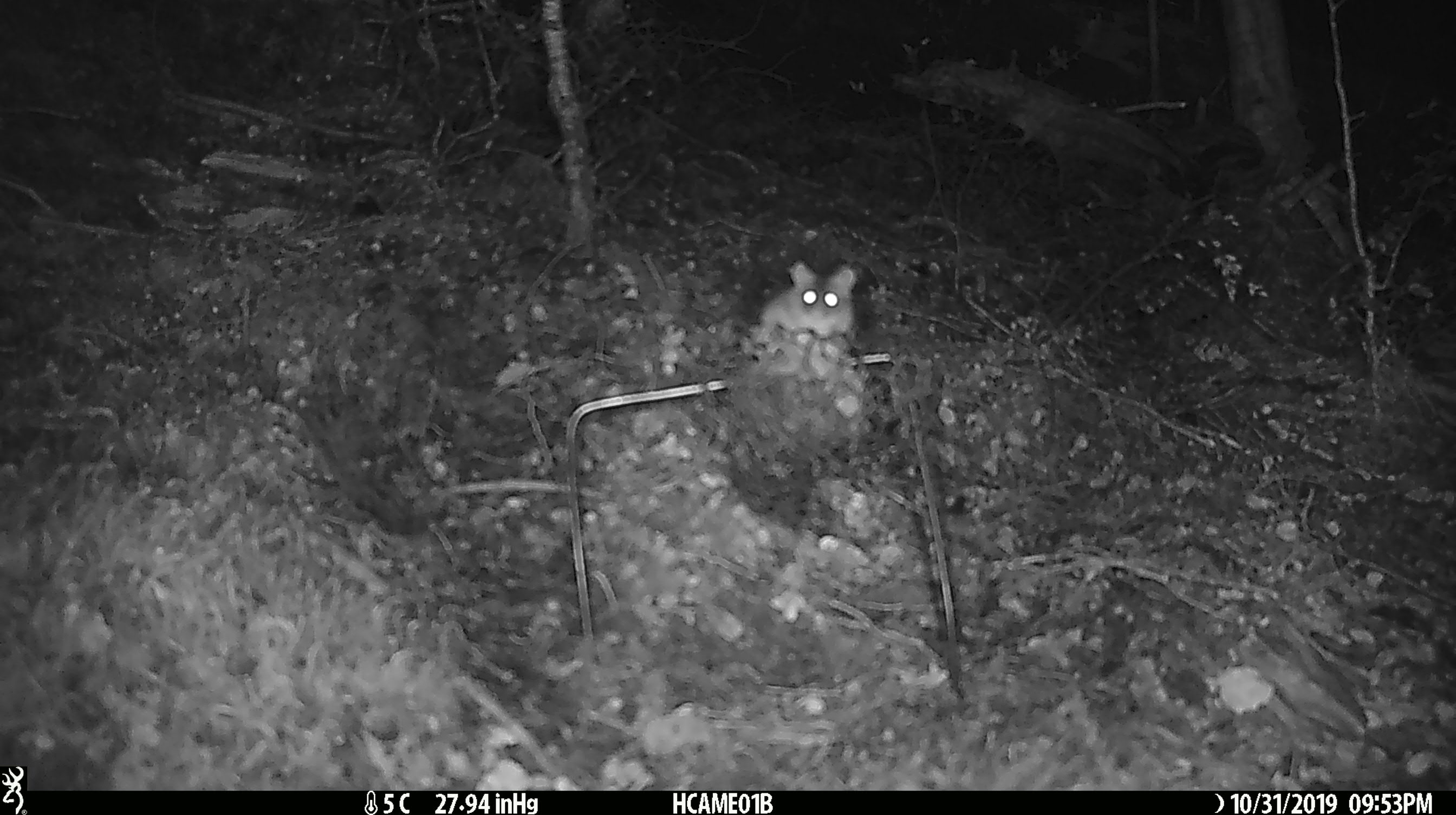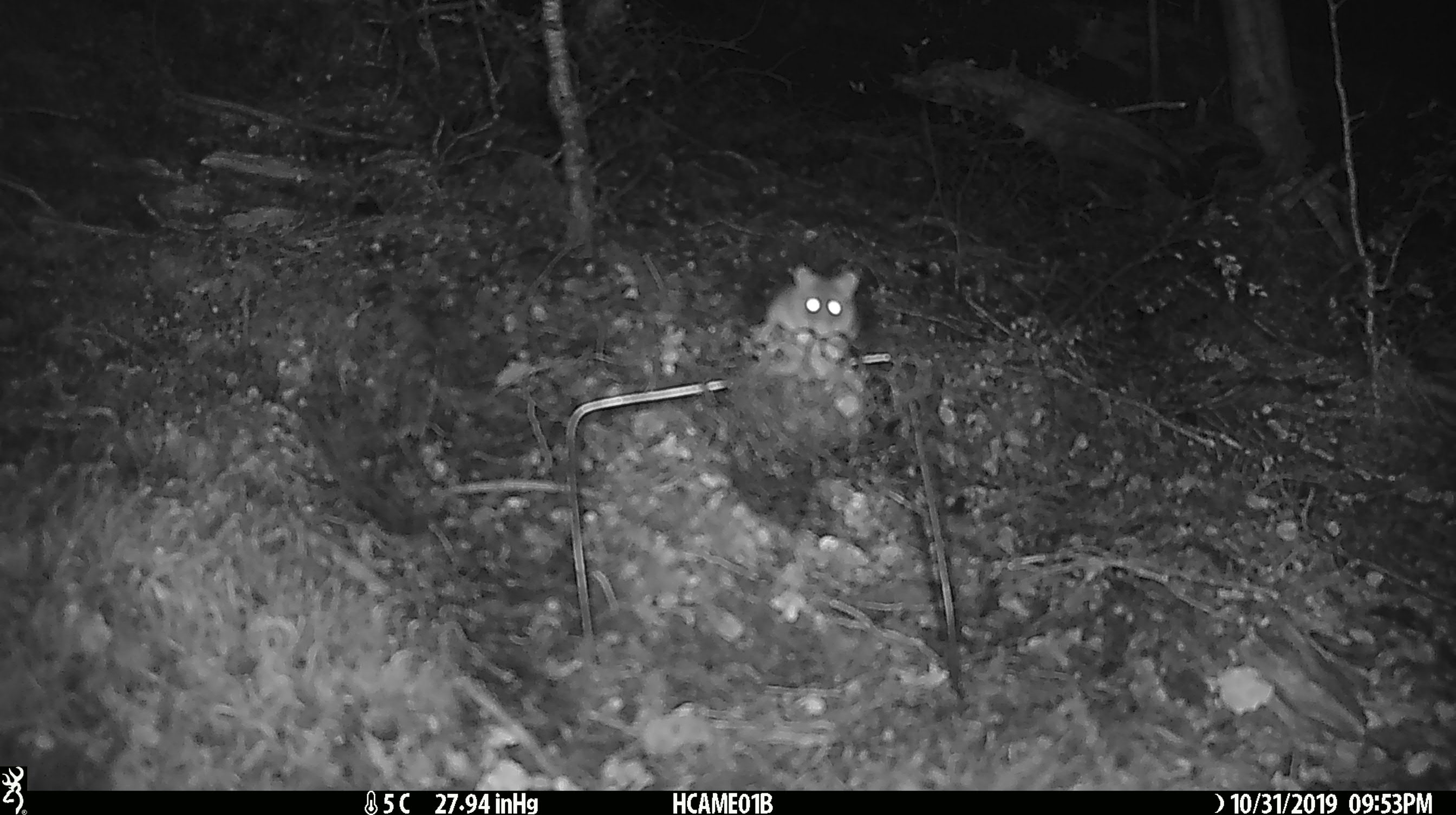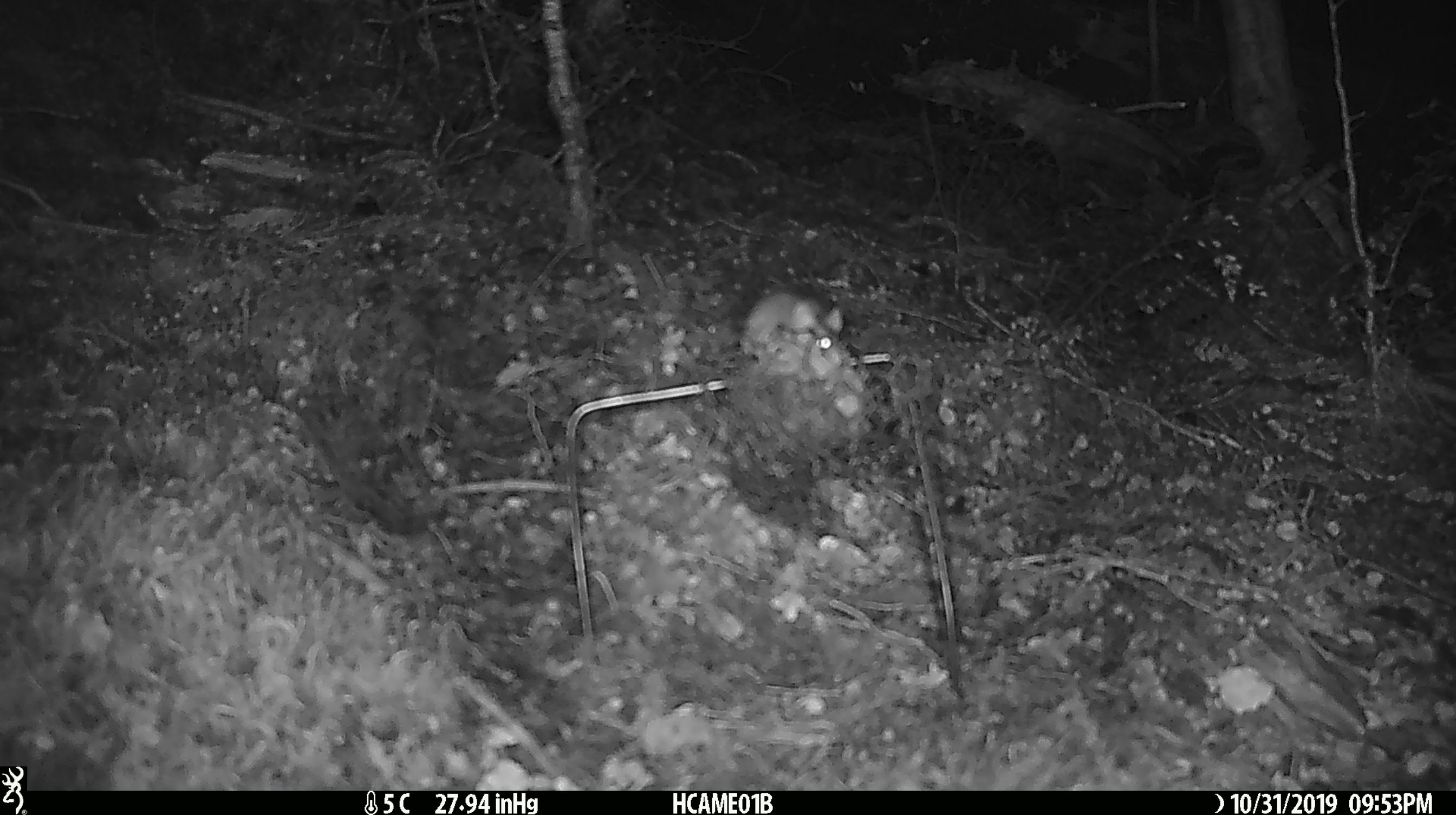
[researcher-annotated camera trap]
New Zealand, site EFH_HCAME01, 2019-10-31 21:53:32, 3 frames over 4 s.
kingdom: Animalia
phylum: Chordata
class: Mammalia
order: Rodentia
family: Muridae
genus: Mus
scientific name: Mus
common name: mouse